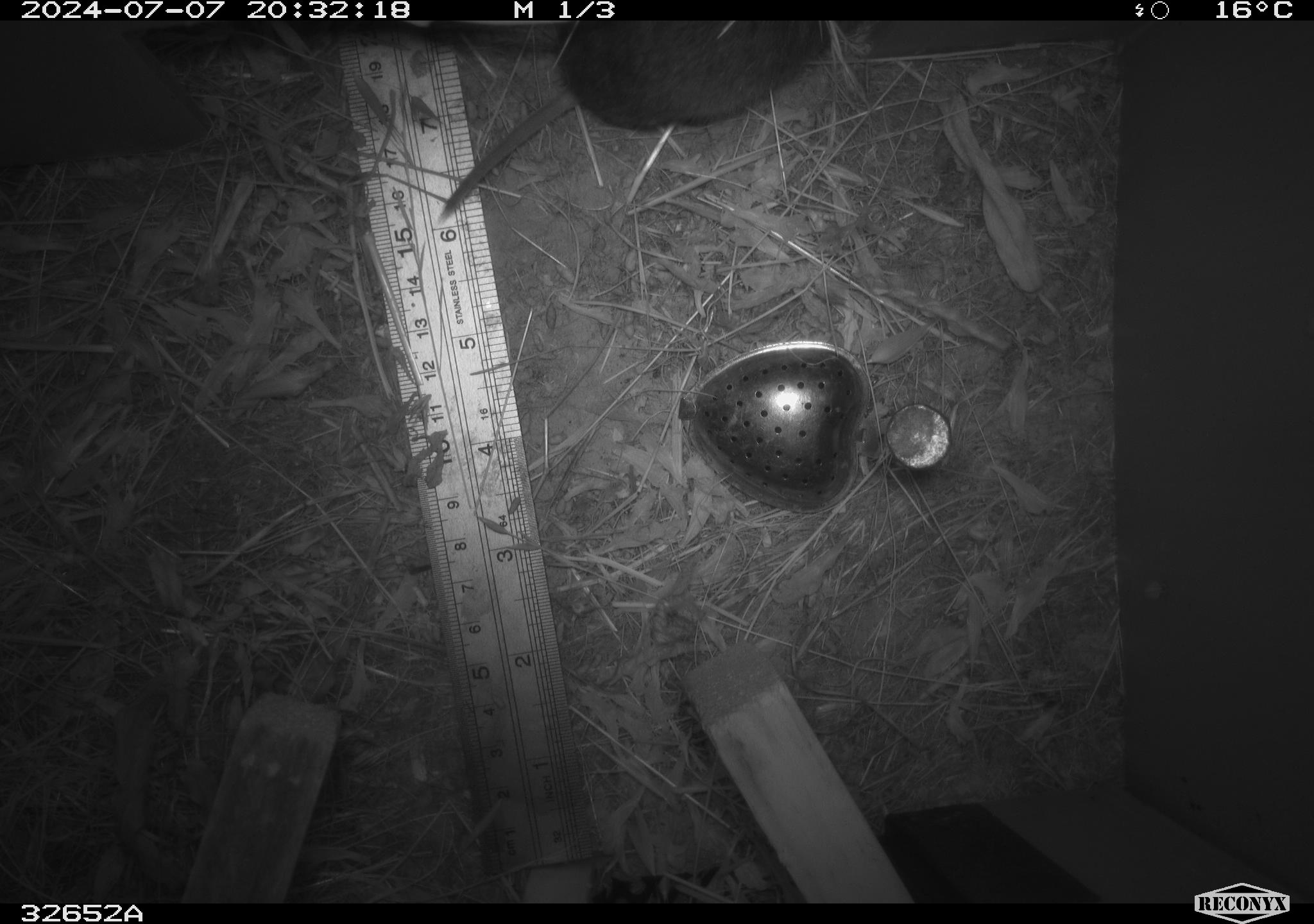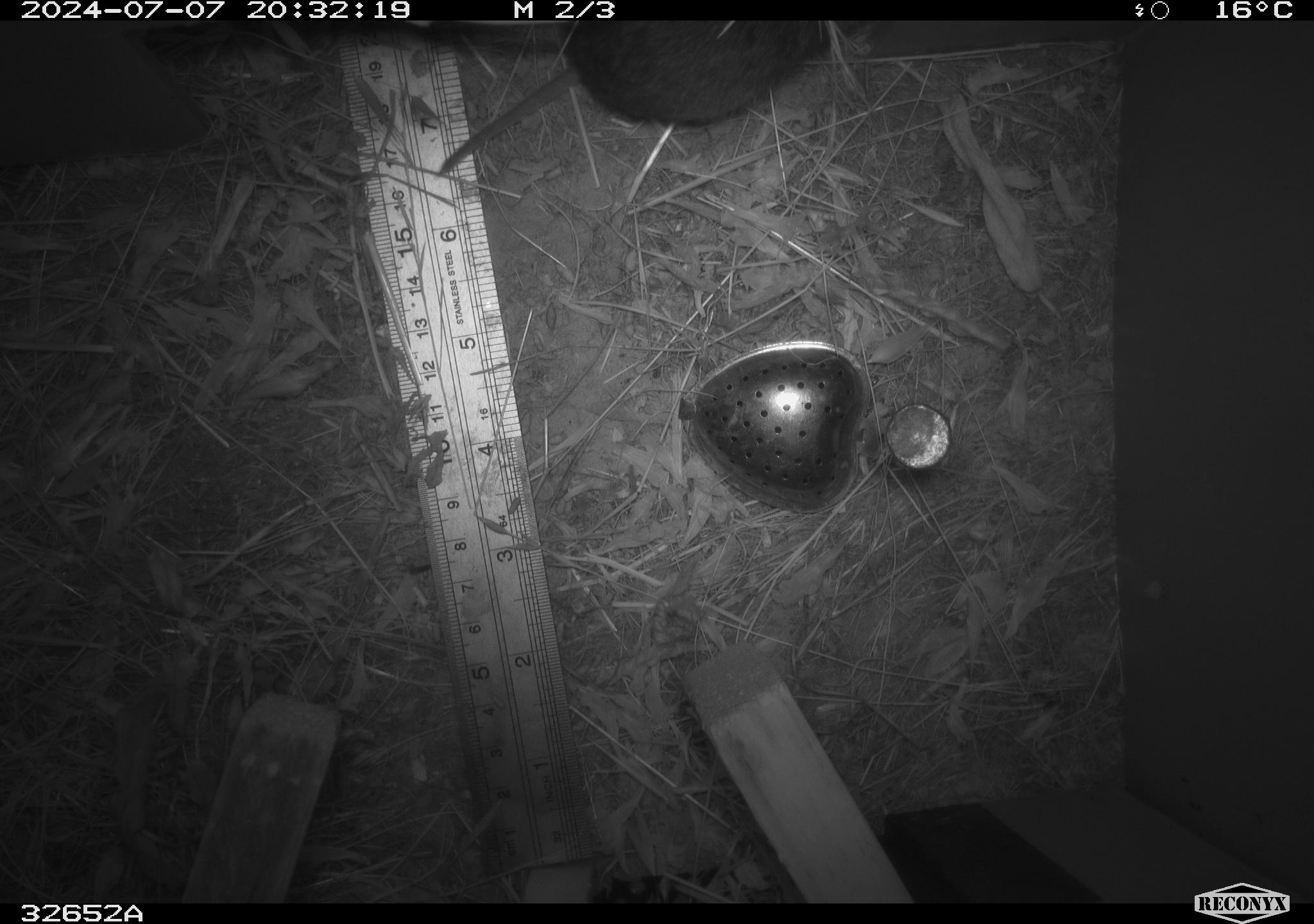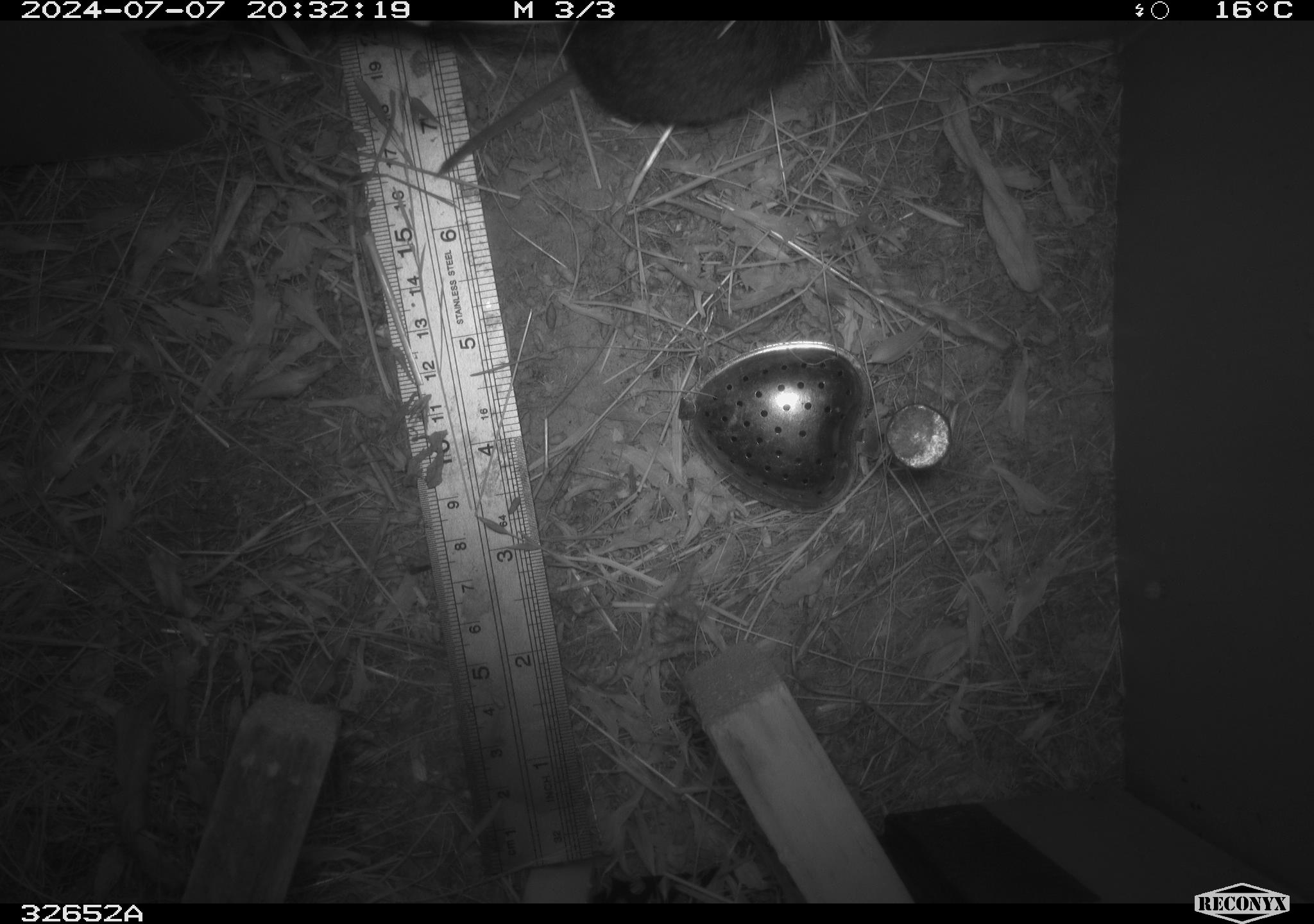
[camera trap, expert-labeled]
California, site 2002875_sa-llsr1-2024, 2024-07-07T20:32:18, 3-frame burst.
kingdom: Animalia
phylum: Chordata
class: Mammalia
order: Rodentia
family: Cricetidae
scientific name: Arvicolinae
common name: voles, lemmings, and muskrats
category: arvicolinae subfamily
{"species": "arvicolinae subfamily (voles, lemmings, and muskrats) (Arvicolinae)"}